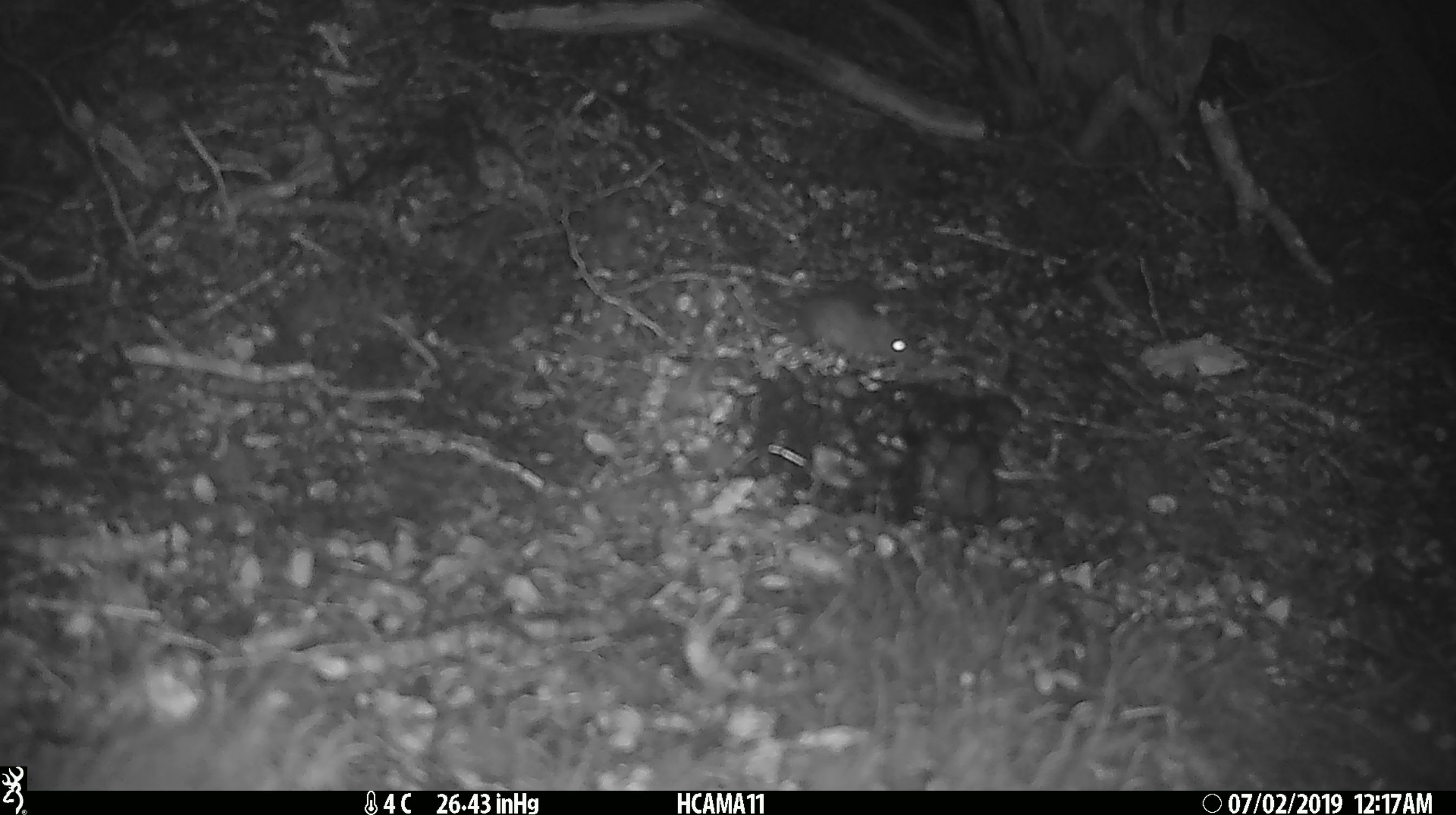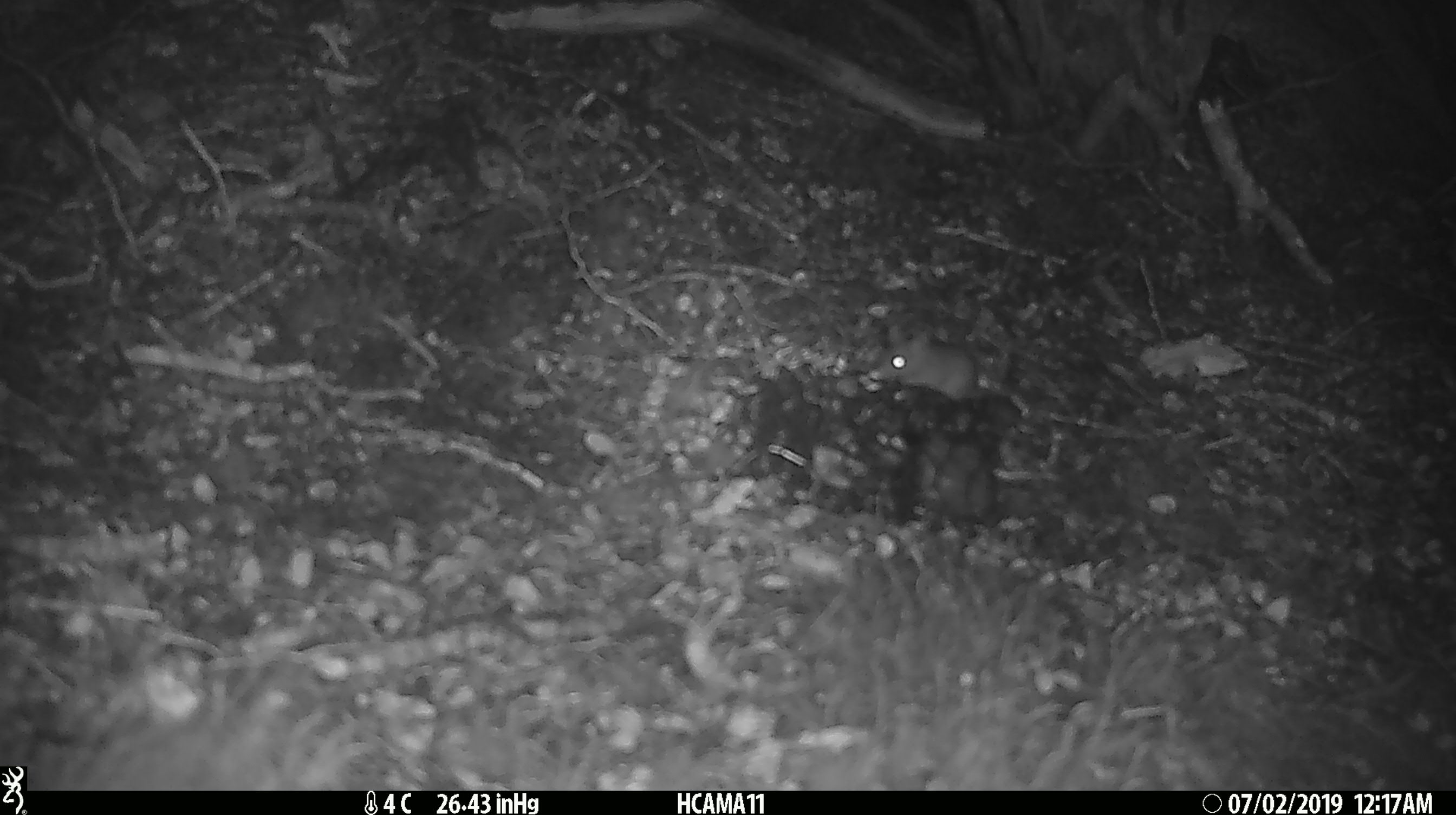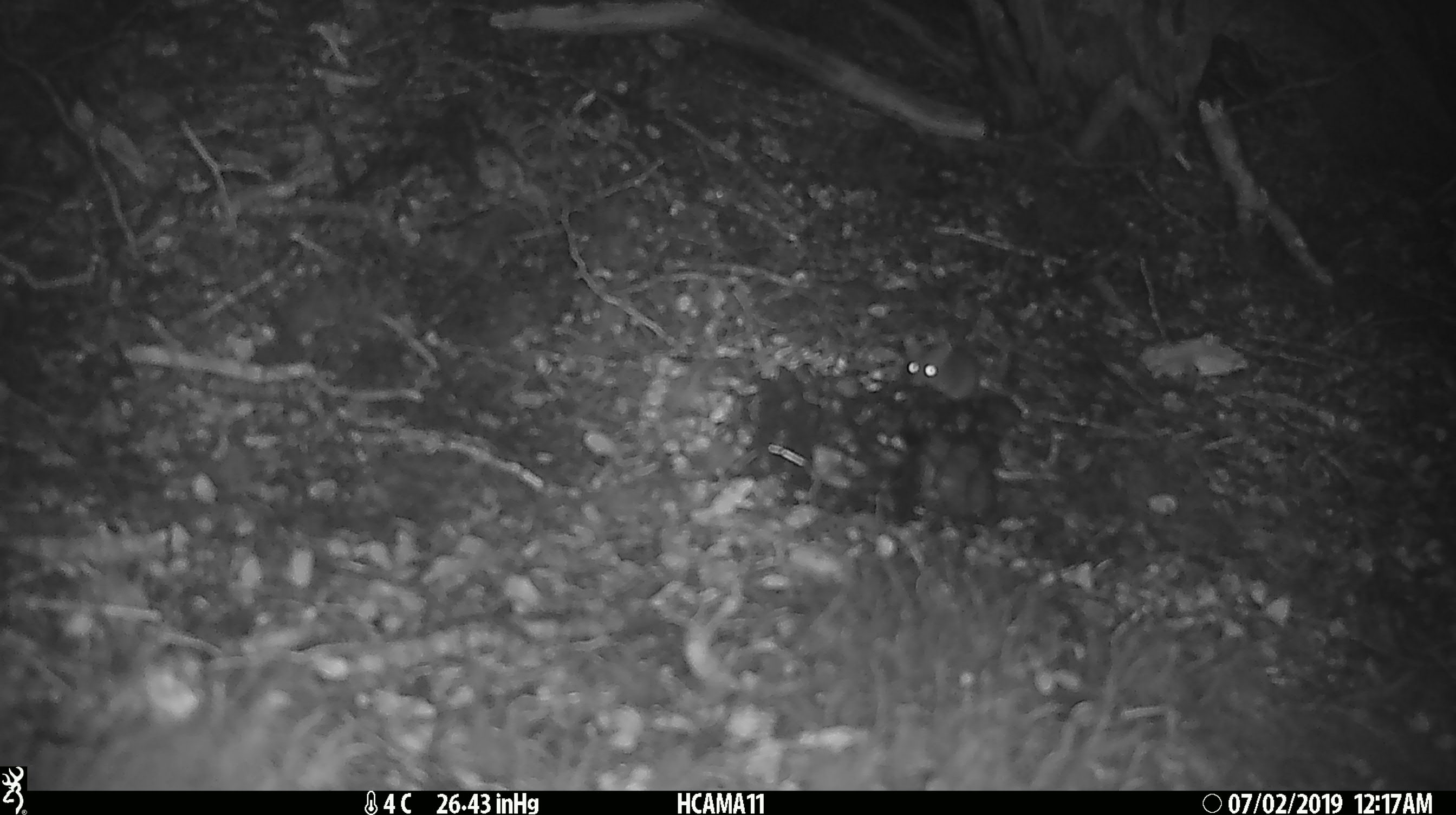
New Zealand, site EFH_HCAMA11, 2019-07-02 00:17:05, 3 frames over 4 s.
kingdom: Animalia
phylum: Chordata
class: Mammalia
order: Rodentia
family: Muridae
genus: Mus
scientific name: Mus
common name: mouse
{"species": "mouse (Mus)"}